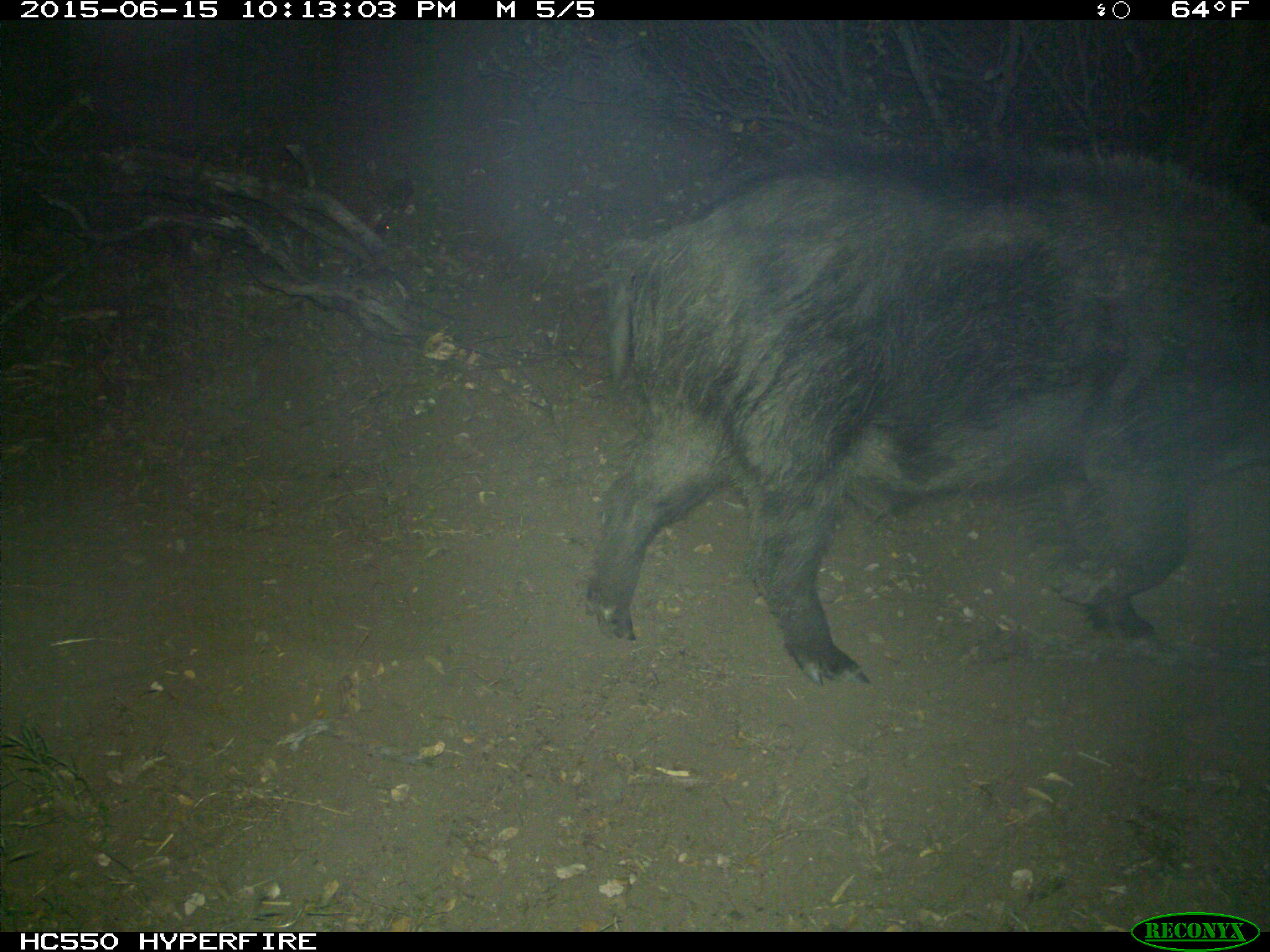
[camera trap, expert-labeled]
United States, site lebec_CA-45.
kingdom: Animalia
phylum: Chordata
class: Mammalia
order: Artiodactyla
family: Suidae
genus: Sus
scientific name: Sus scrofa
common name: wild boar